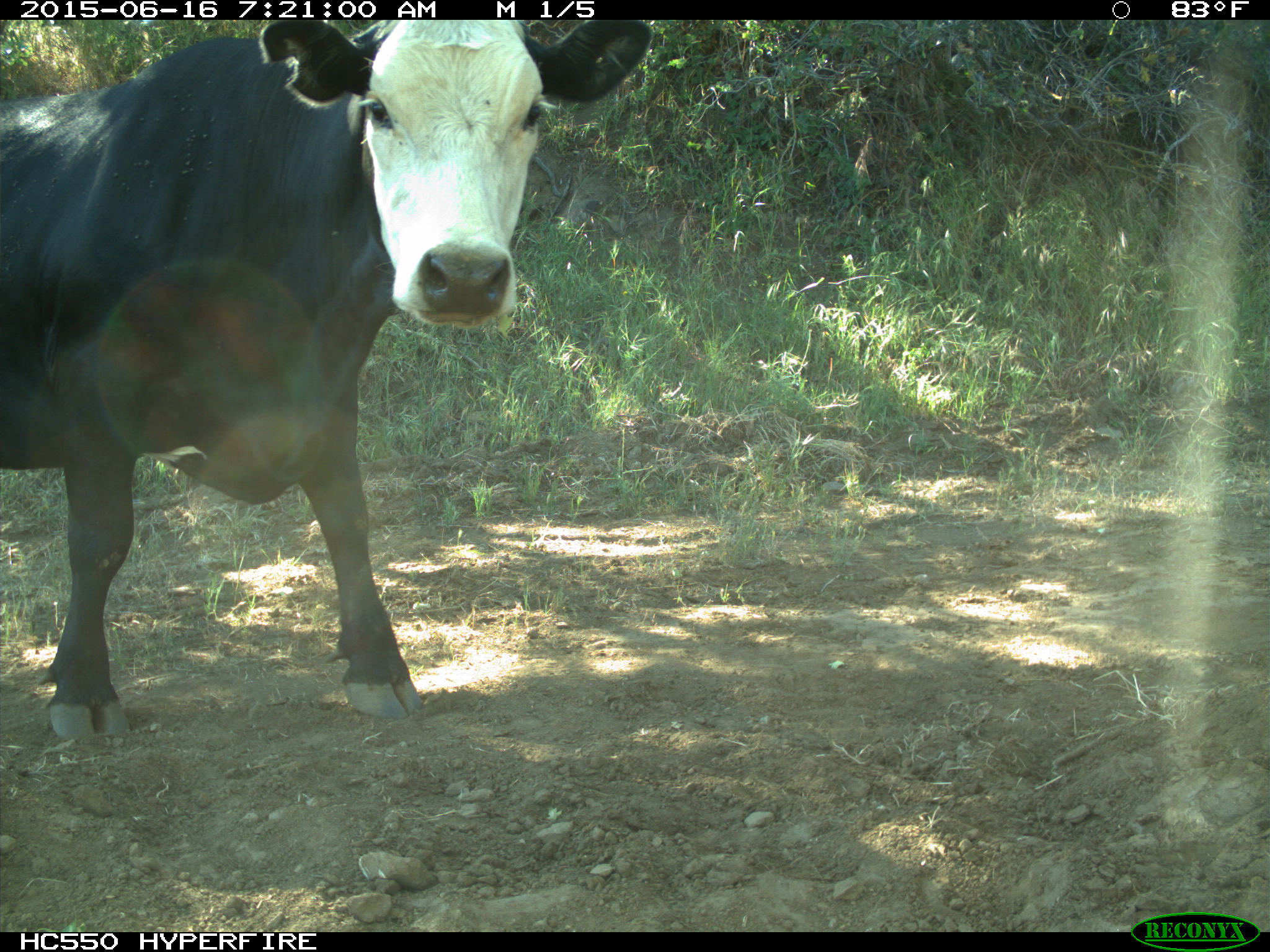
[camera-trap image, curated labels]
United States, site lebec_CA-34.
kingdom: Animalia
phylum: Chordata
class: Mammalia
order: Artiodactyla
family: Bovidae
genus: Bos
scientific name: Bos taurus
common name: domestic cow